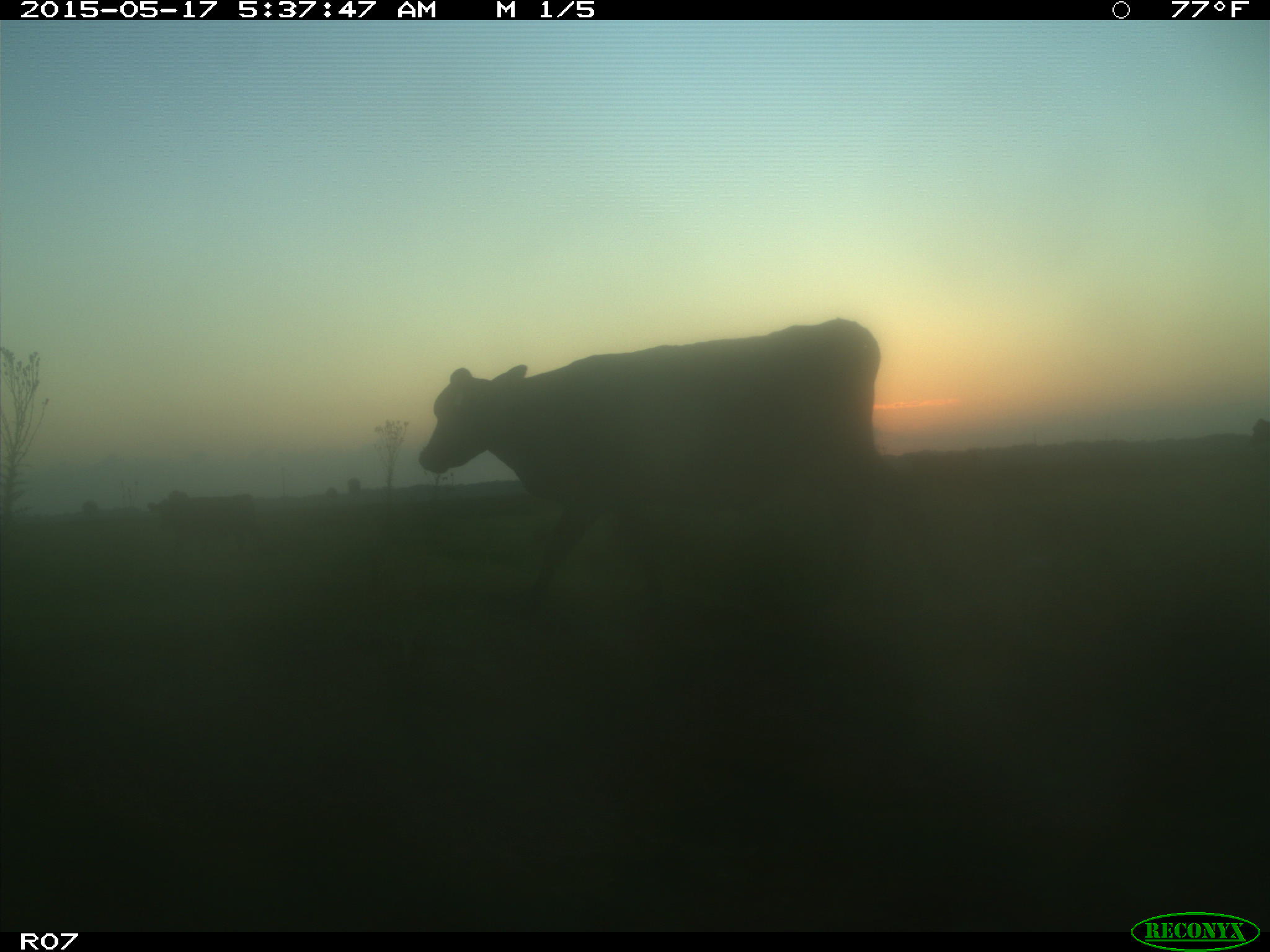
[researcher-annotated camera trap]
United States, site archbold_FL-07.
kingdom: Animalia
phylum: Chordata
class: Mammalia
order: Artiodactyla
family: Bovidae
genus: Bos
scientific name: Bos taurus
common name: domestic cow